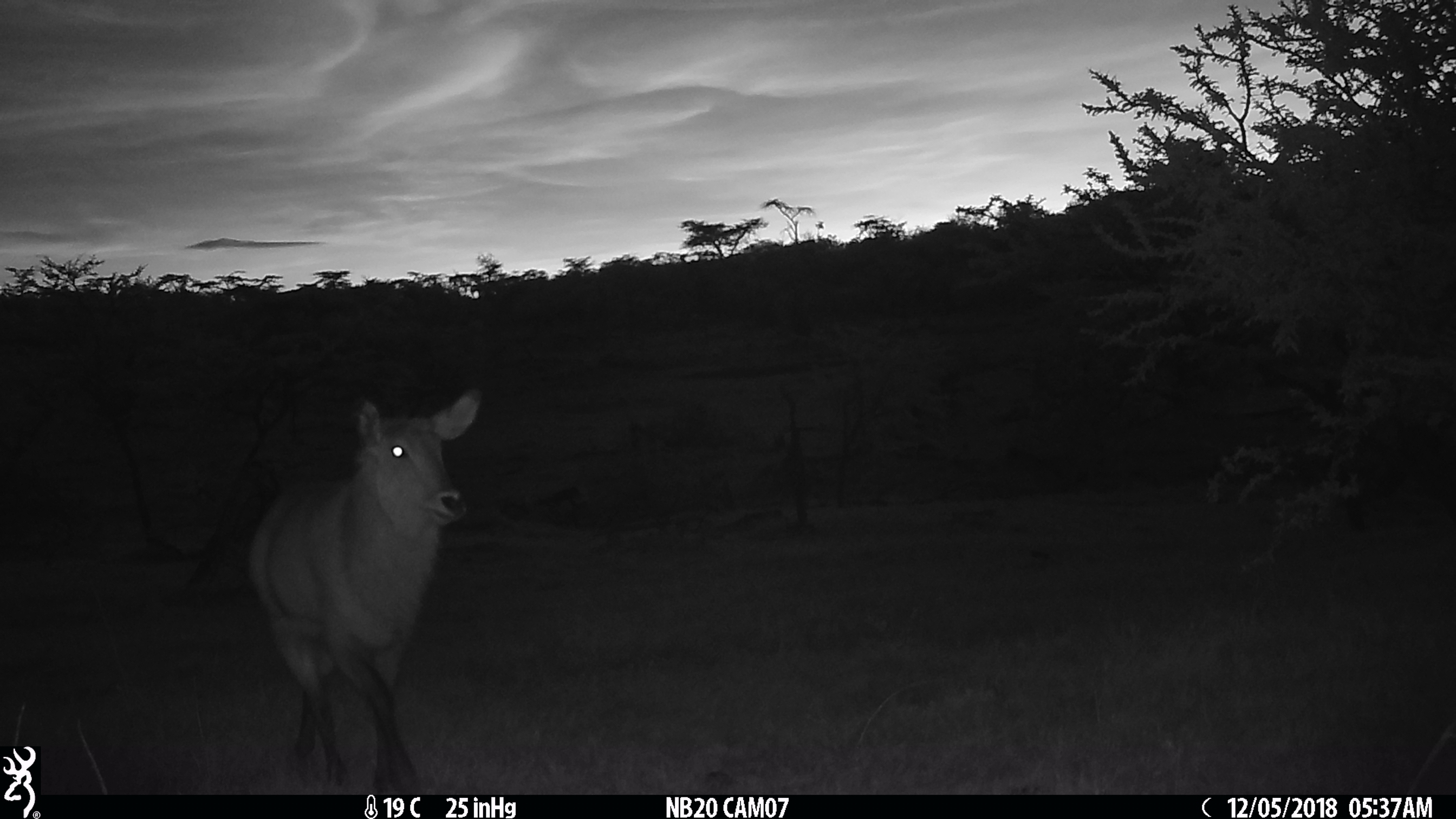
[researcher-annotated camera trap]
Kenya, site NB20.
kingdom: Animalia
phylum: Chordata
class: Mammalia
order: Artiodactyla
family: Bovidae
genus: Kobus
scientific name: Kobus ellipsiprymnus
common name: waterbuck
Waterbuck (Kobus ellipsiprymnus).